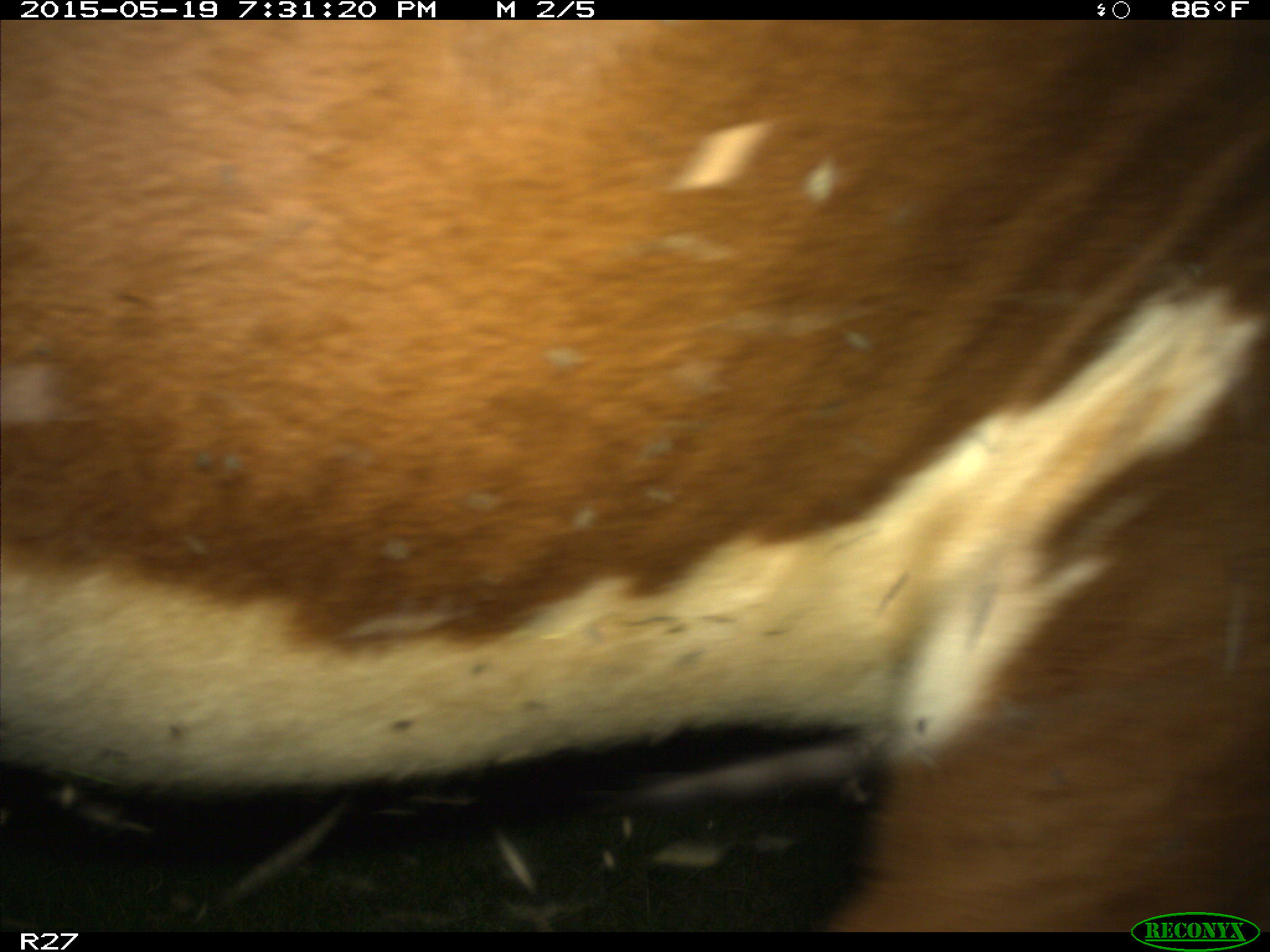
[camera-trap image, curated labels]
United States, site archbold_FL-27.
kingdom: Animalia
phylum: Chordata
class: Mammalia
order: Artiodactyla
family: Bovidae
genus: Bos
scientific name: Bos taurus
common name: domestic cow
Bos taurus (domestic cow).